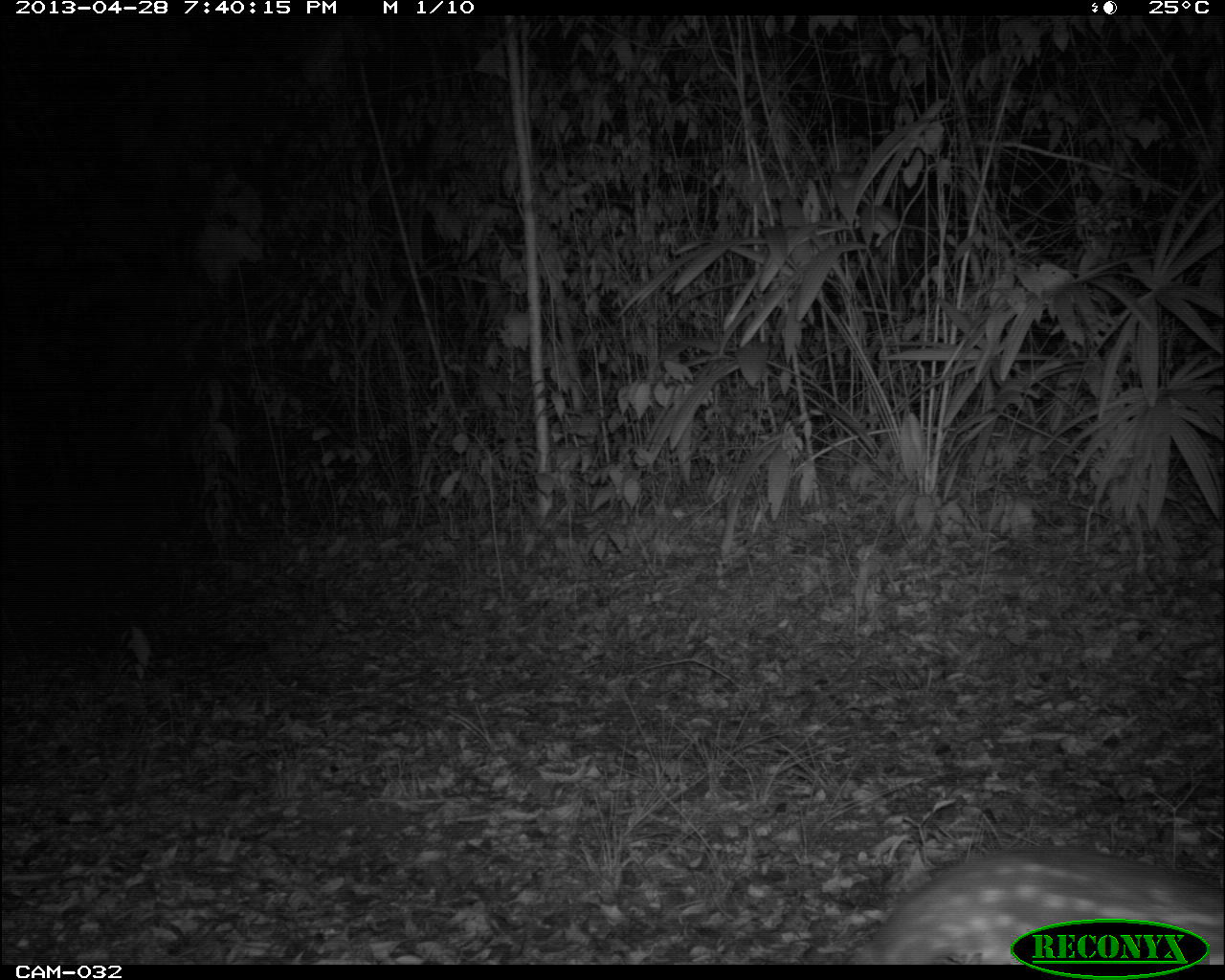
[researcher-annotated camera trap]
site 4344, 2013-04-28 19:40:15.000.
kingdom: Animalia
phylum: Chordata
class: Mammalia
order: Rodentia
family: Cuniculidae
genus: Cuniculus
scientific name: Cuniculus paca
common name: lowland paca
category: agouti paca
Agouti paca (lowland paca) (Cuniculus paca), count 1.